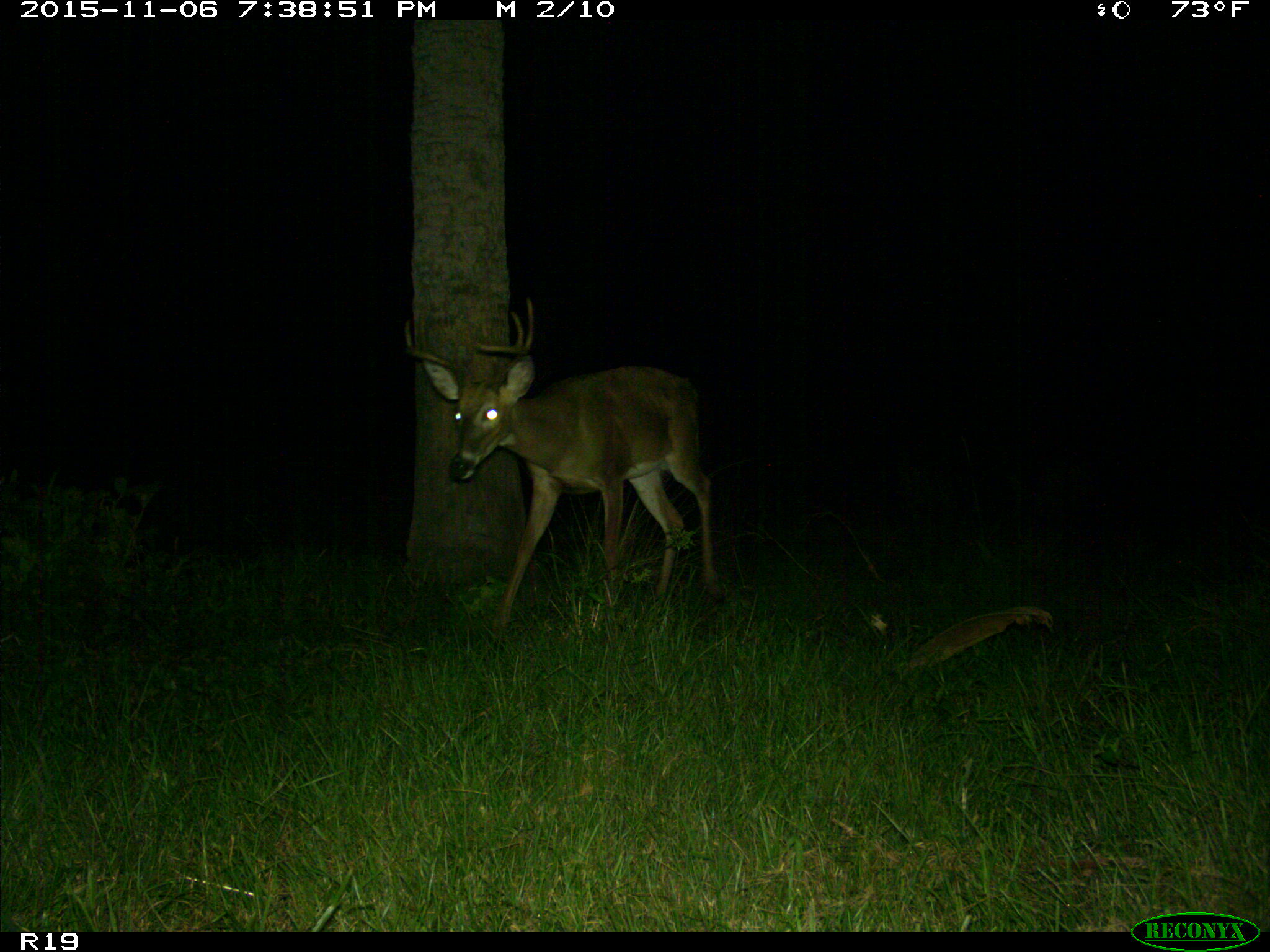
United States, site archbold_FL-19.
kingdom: Animalia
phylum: Chordata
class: Mammalia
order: Artiodactyla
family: Cervidae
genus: Odocoileus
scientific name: Odocoileus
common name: deer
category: unidentified deer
Unidentified deer (deer) (Odocoileus).